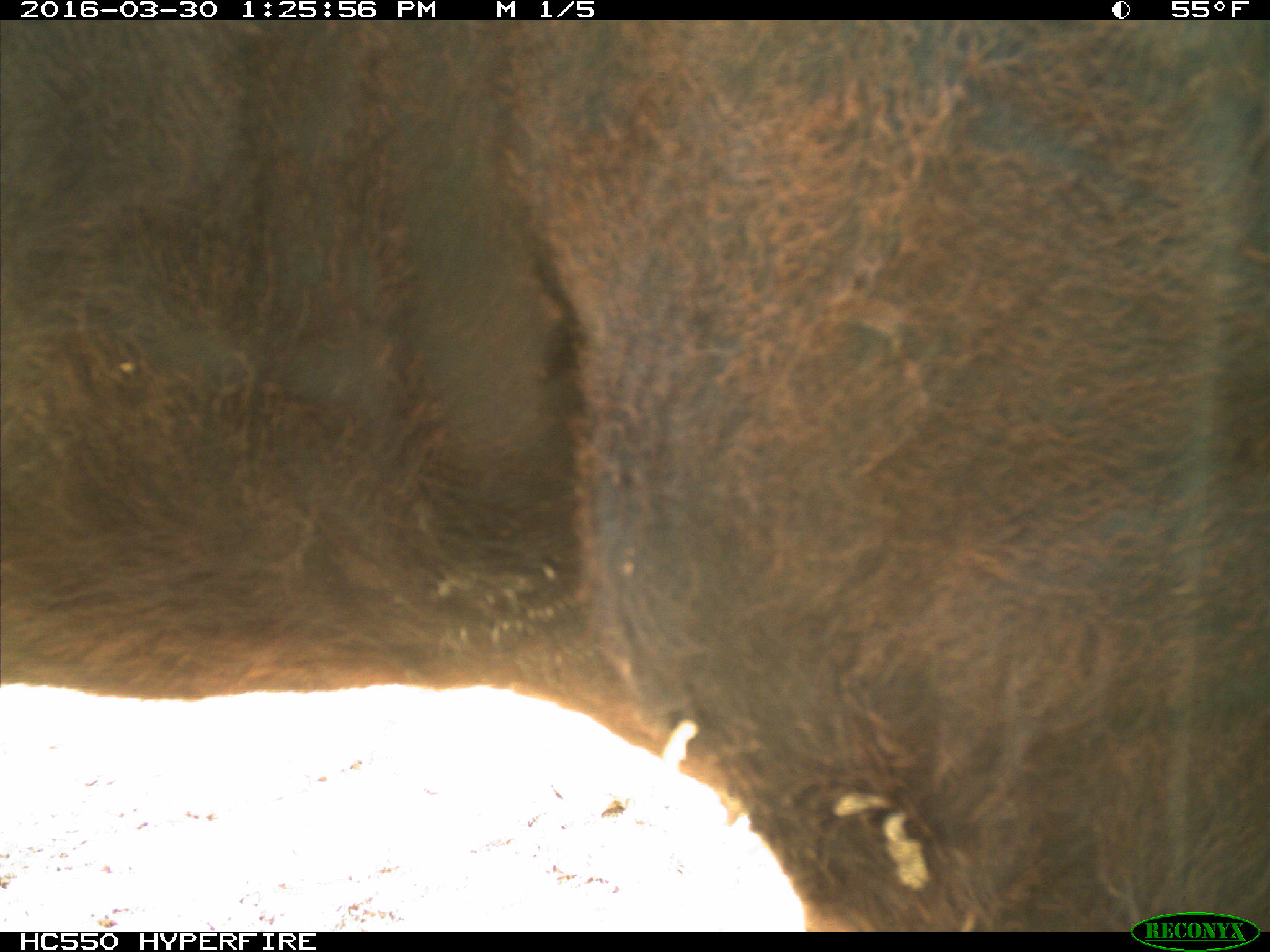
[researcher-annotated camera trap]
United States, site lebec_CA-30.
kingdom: Animalia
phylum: Chordata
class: Mammalia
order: Artiodactyla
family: Bovidae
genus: Bos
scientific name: Bos taurus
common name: domestic cow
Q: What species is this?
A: Bos taurus (domestic cow).